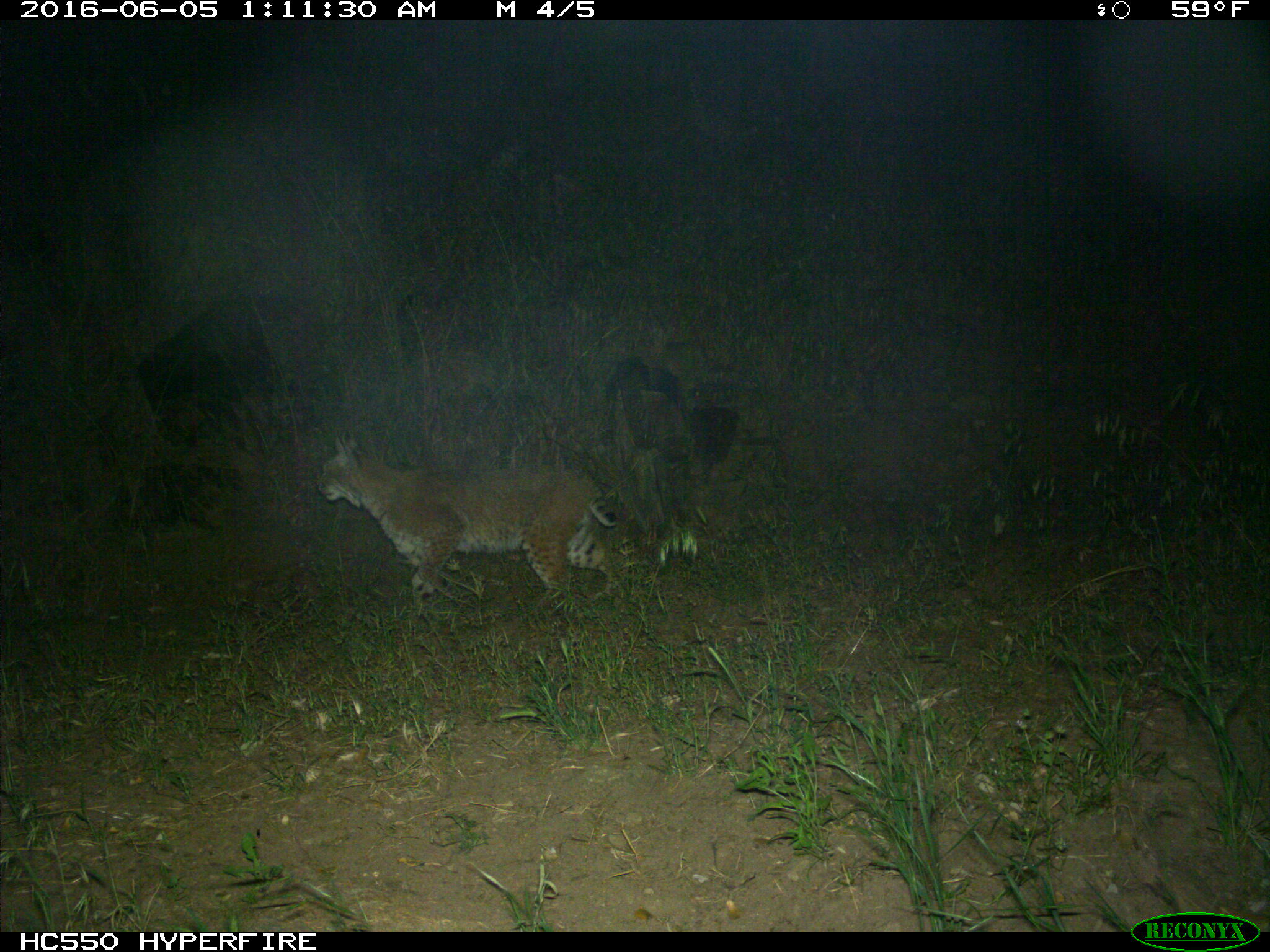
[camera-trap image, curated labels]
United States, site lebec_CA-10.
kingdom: Animalia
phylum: Chordata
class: Mammalia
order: Carnivora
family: Felidae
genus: Lynx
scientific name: Lynx rufus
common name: bobcat